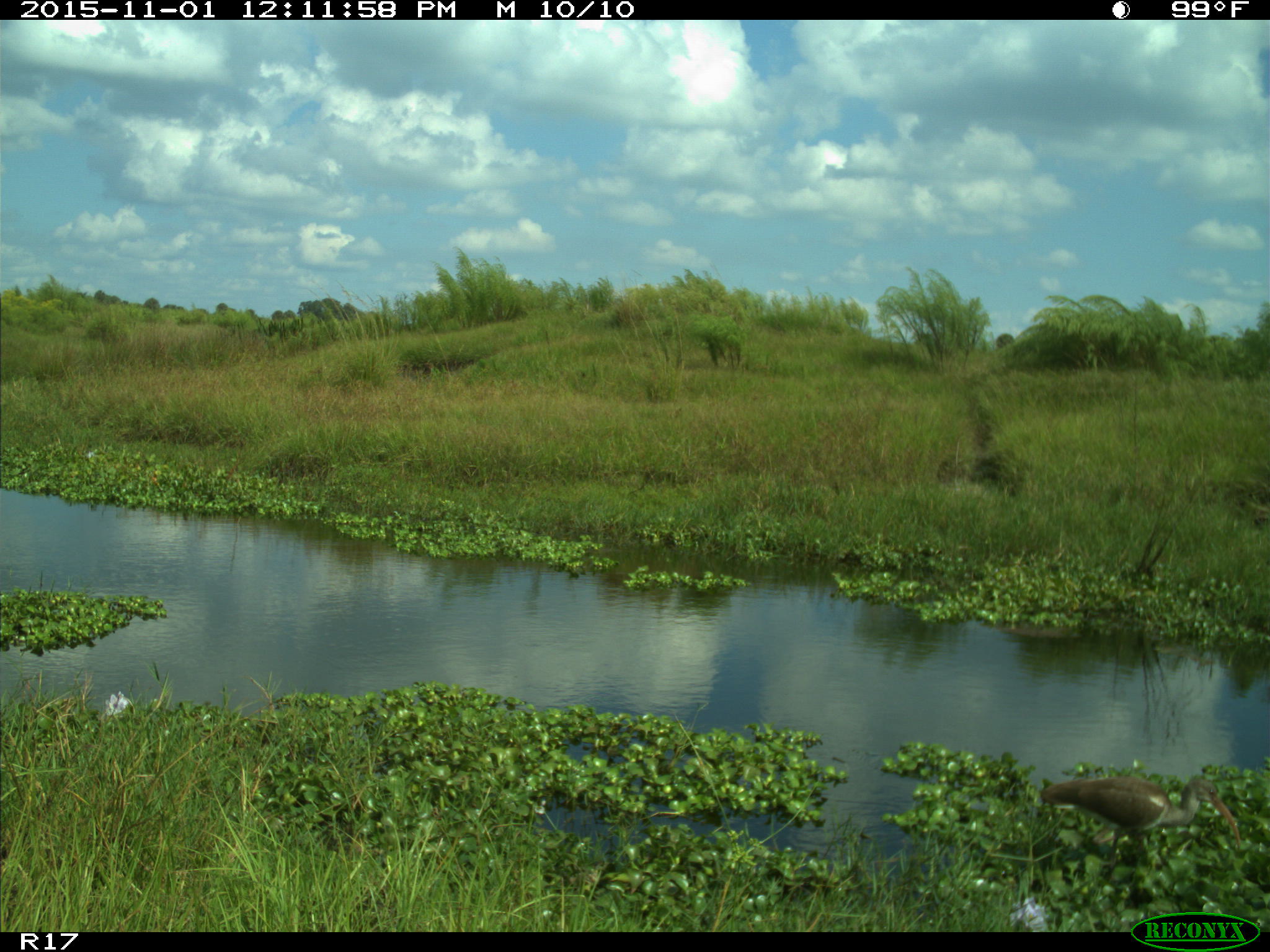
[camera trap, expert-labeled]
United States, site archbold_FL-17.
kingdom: Animalia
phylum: Chordata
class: Aves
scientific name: Aves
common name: birds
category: unidentified bird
Unidentified bird (birds) (Aves).